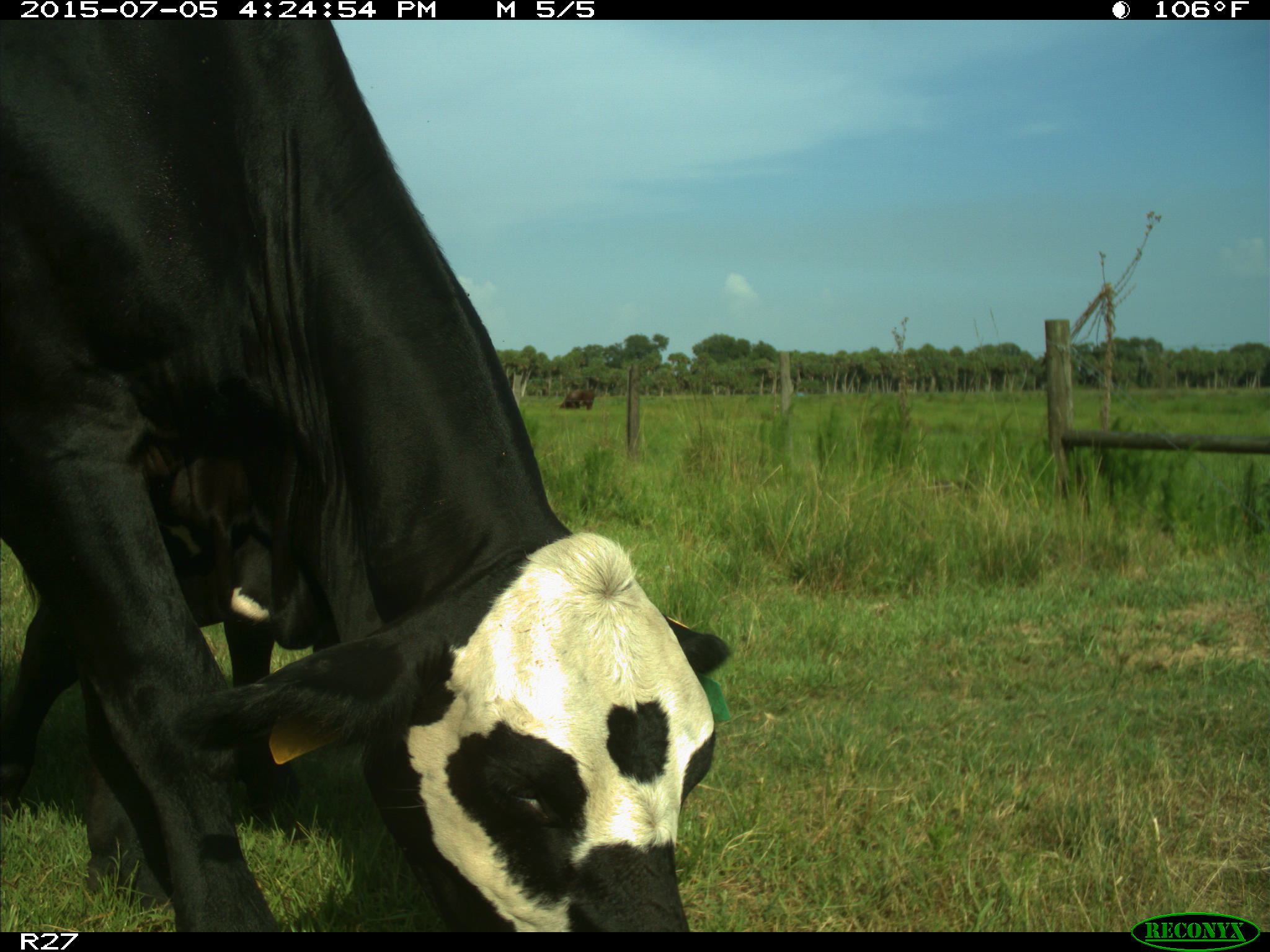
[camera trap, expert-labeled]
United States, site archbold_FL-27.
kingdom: Animalia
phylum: Chordata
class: Mammalia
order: Artiodactyla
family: Bovidae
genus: Bos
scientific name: Bos taurus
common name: domestic cow